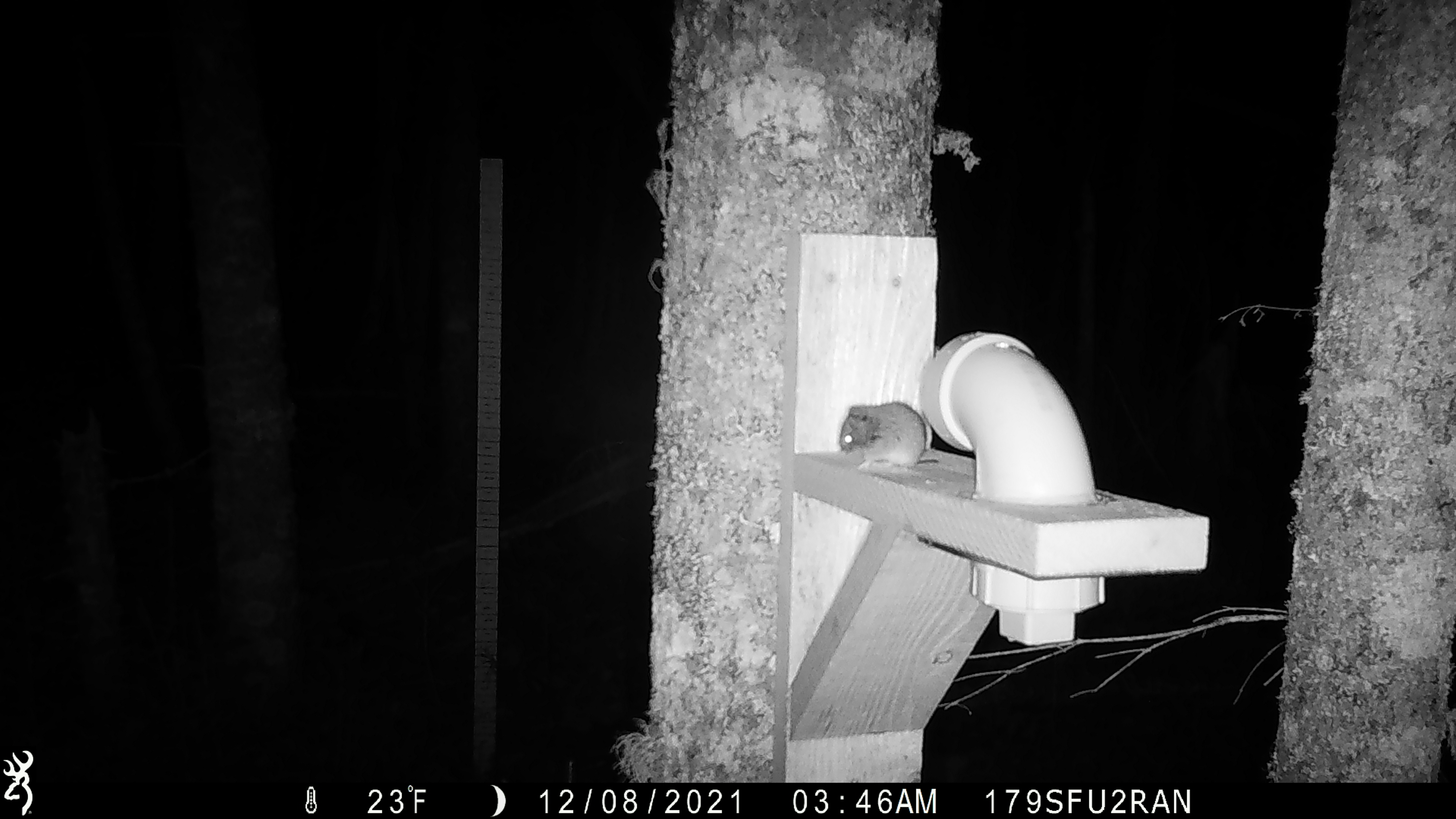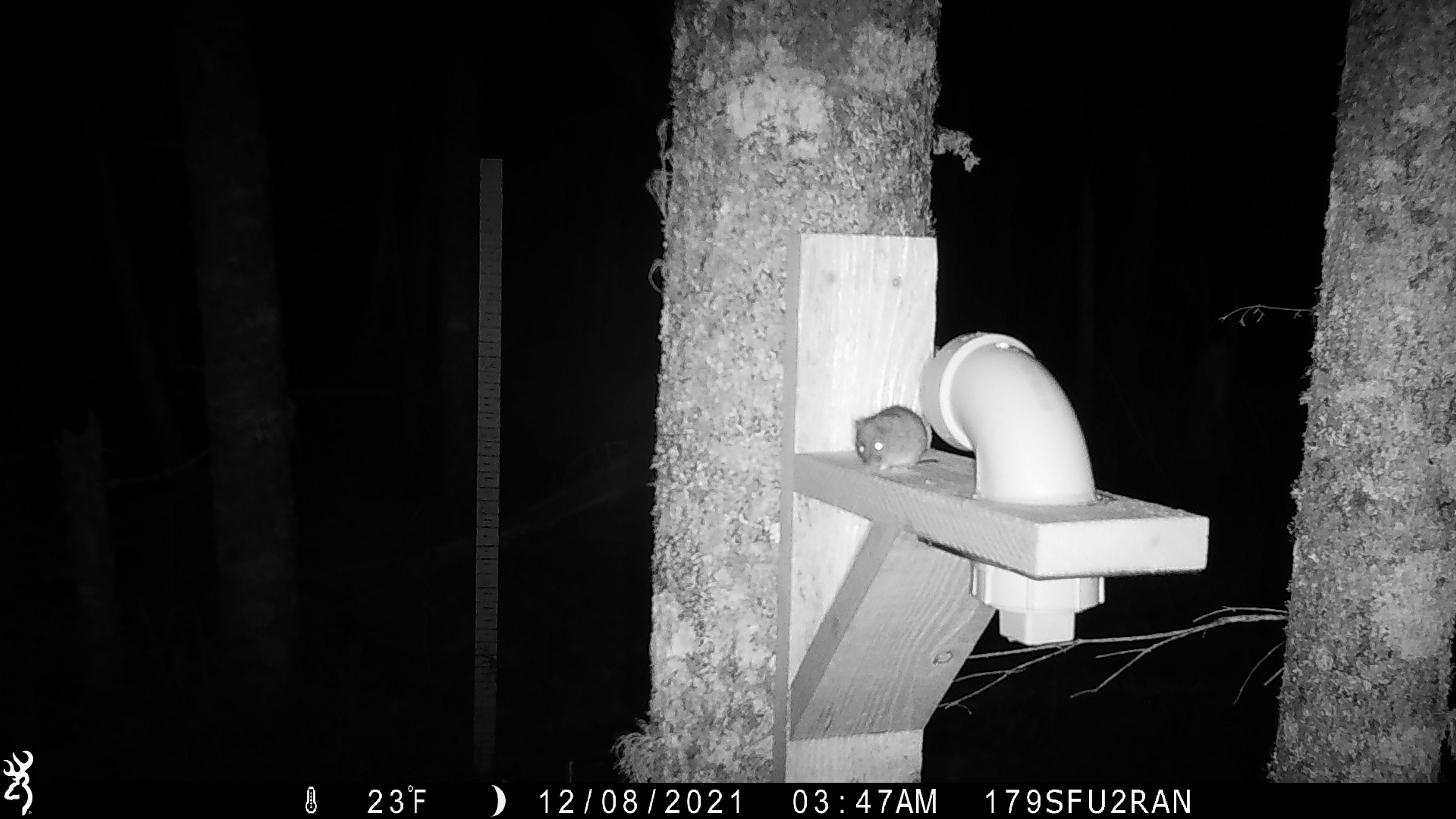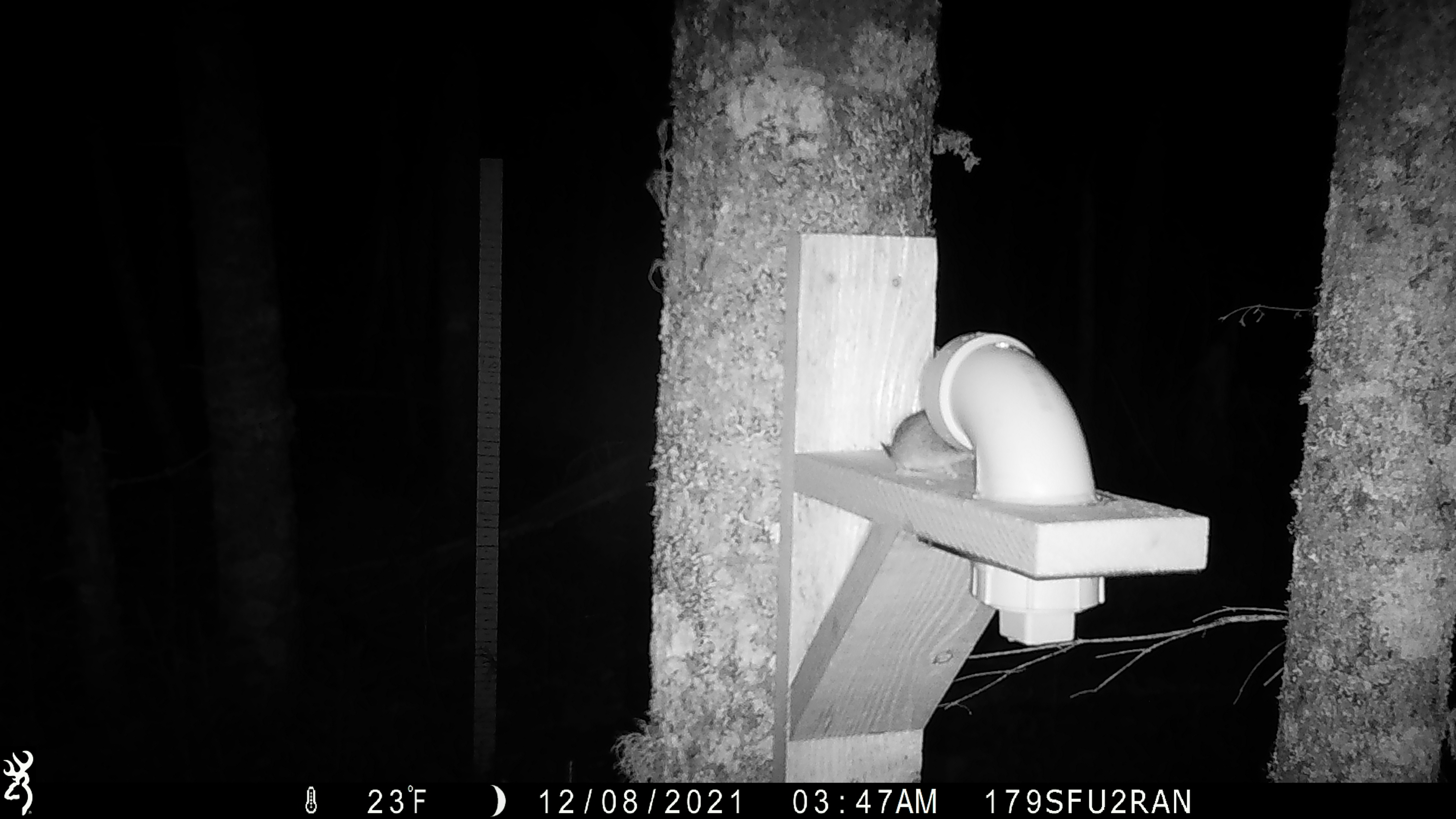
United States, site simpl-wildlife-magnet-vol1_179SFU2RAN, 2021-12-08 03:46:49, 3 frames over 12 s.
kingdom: Animalia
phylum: Chordata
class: Mammalia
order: Rodentia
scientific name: Rodentia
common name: mouse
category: mouse sp.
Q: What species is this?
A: Mouse sp. (mouse) (Rodentia).